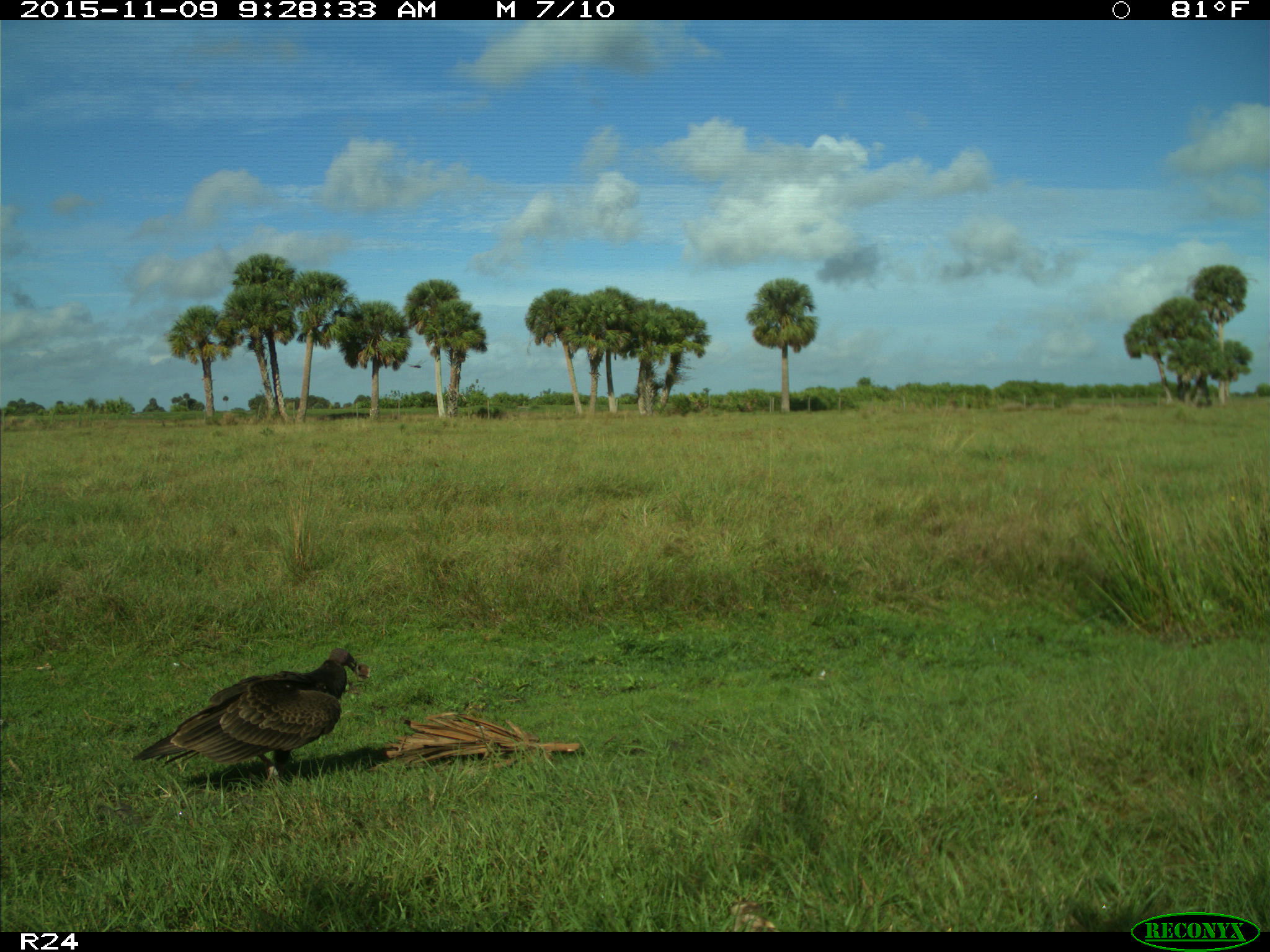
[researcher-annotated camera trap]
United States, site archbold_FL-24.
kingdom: Animalia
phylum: Chordata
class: Aves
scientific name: Aves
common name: birds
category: unidentified bird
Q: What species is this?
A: Unidentified bird (birds) (Aves).